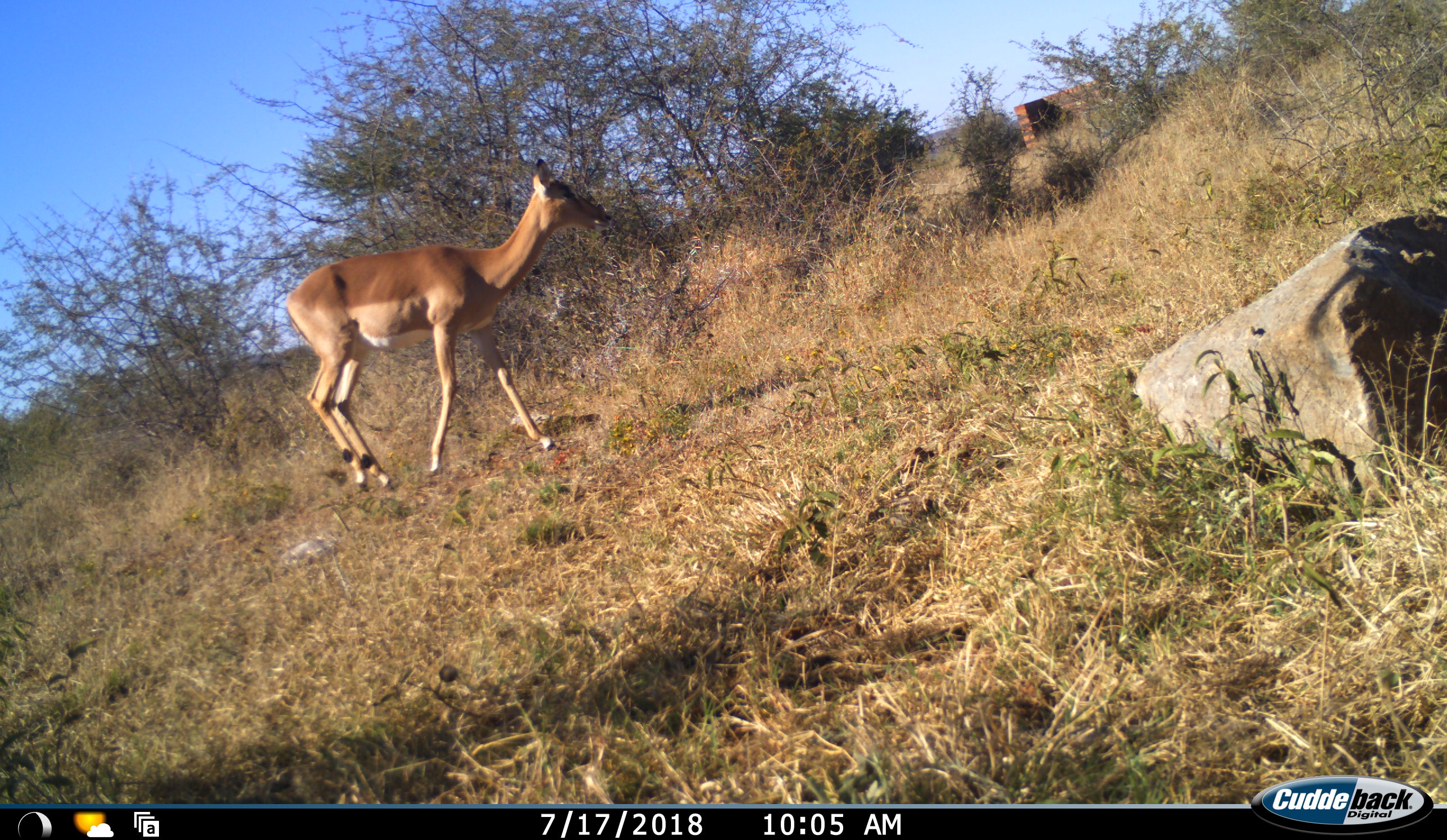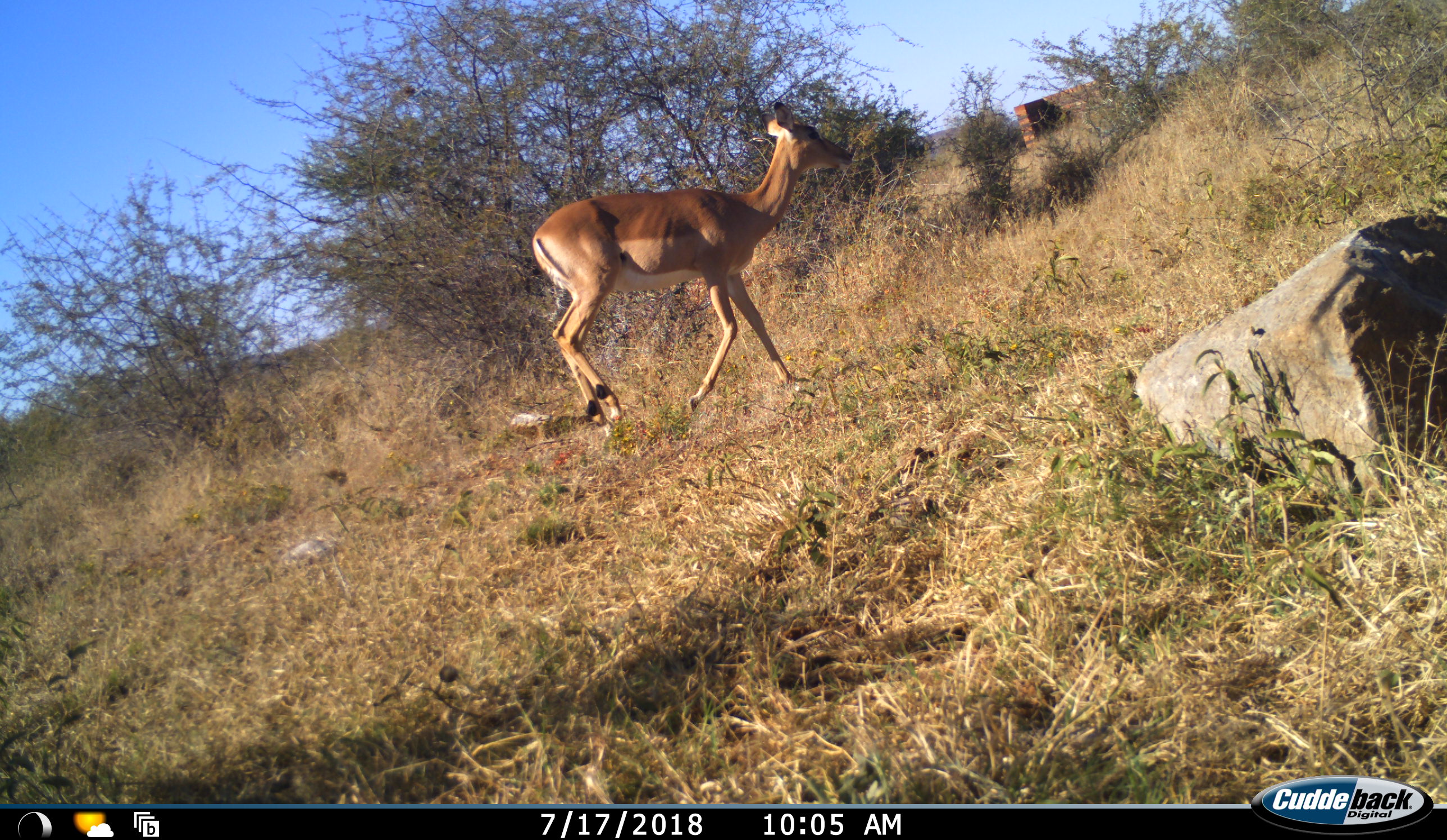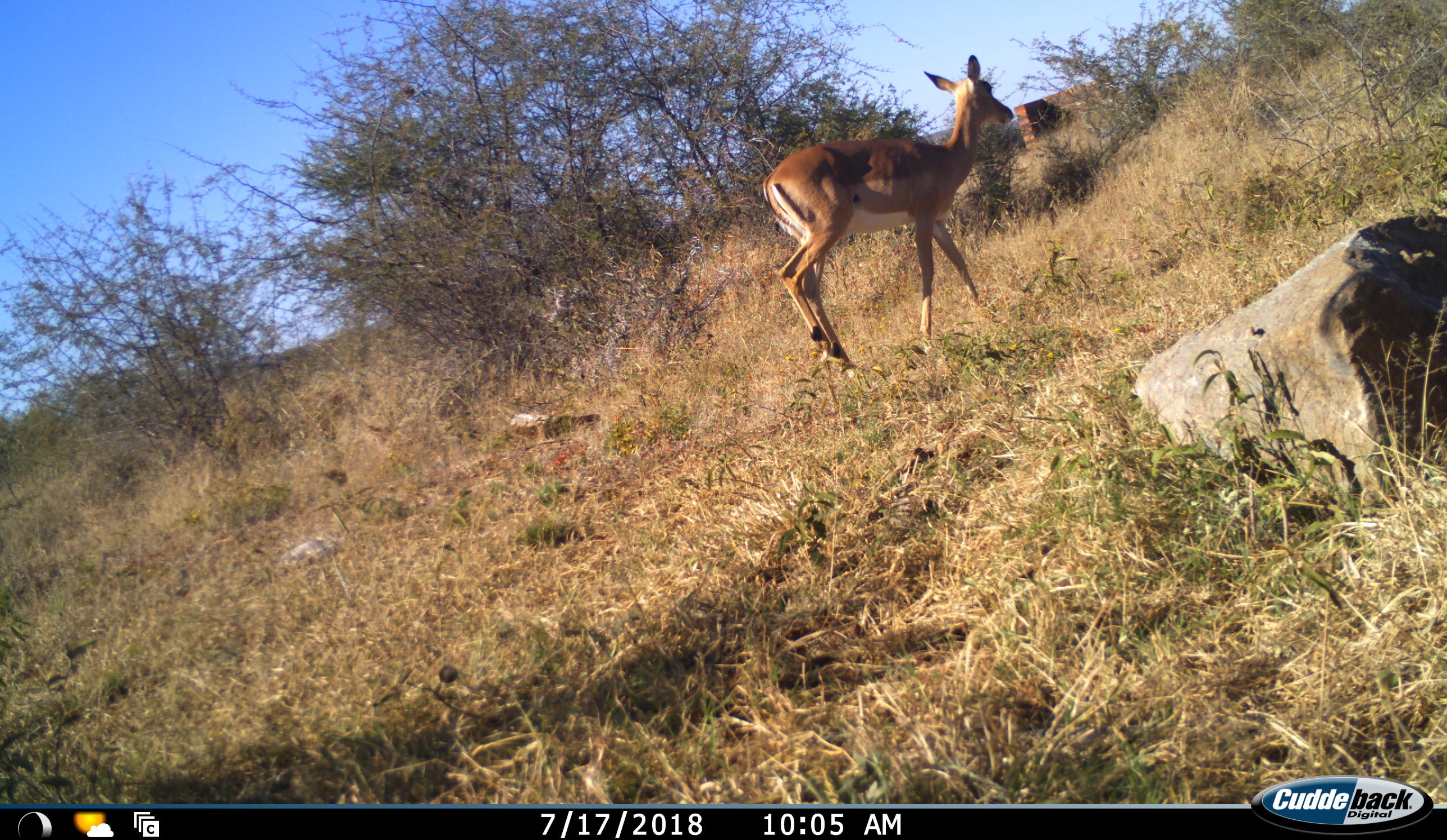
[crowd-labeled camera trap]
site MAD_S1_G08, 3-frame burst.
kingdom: Animalia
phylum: Chordata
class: Mammalia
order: Artiodactyla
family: Bovidae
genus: Aepyceros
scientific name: Aepyceros melampus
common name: impala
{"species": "impala (Aepyceros melampus)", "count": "1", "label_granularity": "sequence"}